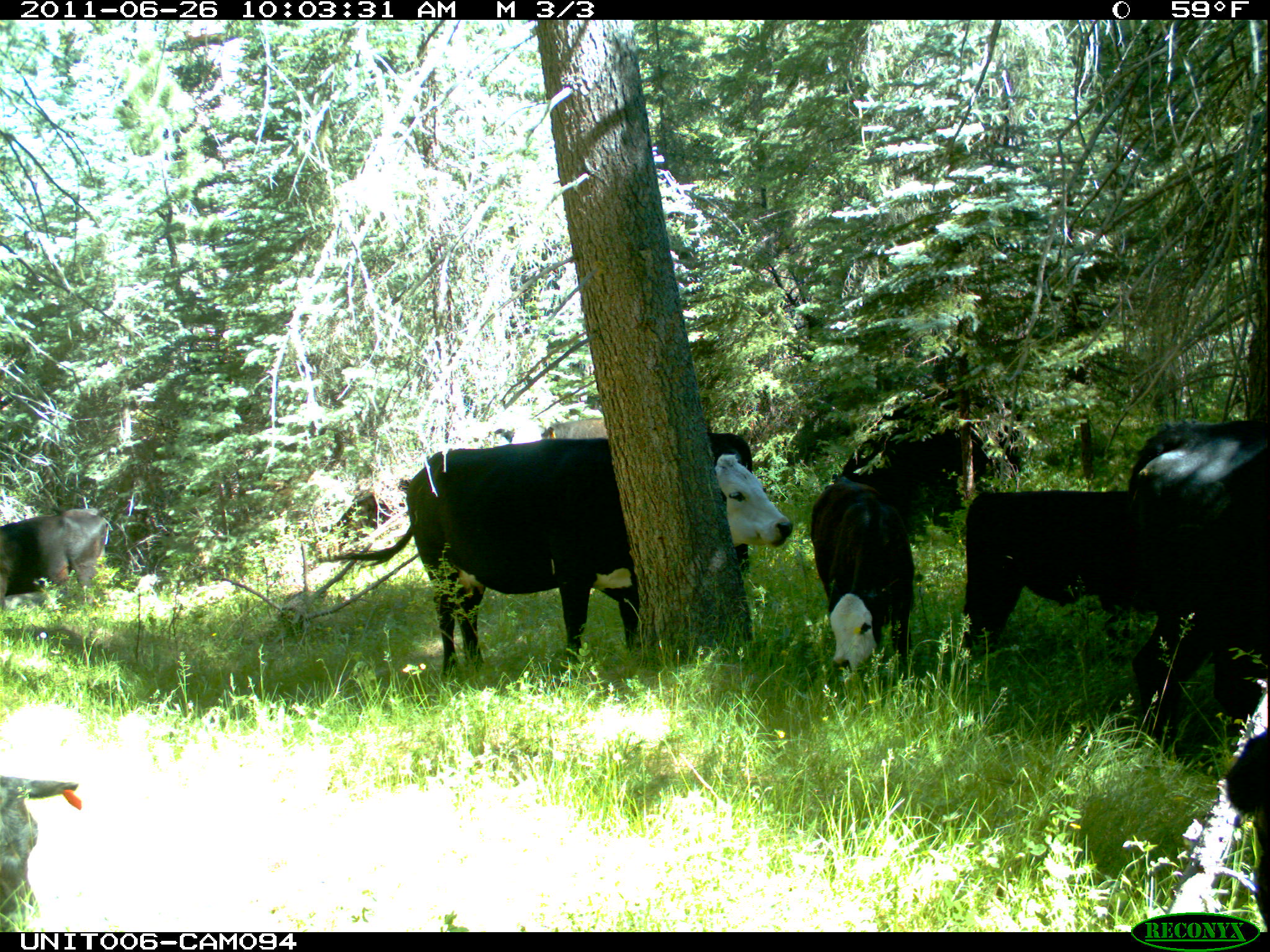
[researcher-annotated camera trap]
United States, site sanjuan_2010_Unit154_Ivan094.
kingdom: Animalia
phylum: Chordata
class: Mammalia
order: Artiodactyla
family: Bovidae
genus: Bos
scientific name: Bos taurus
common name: domestic cow